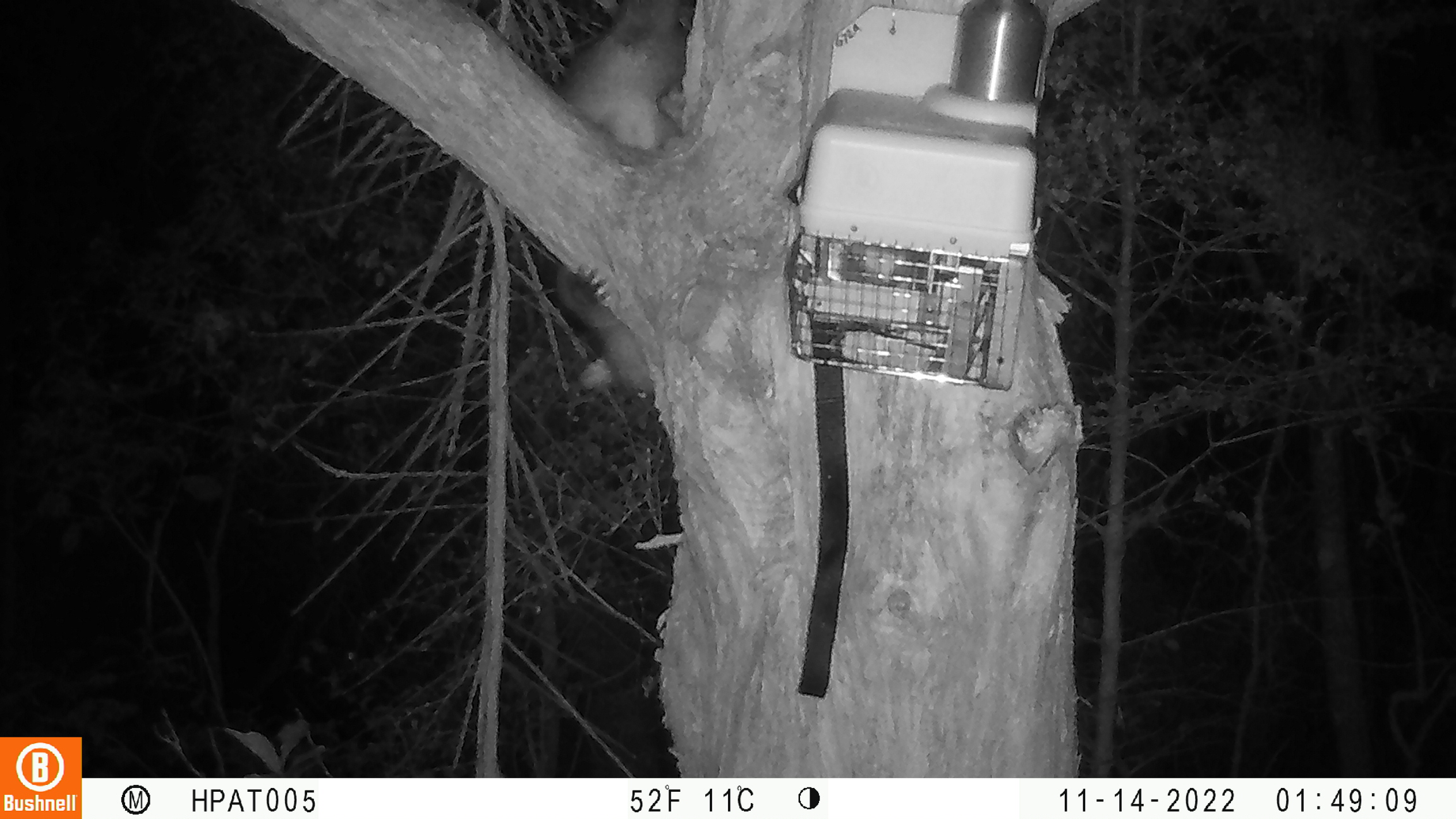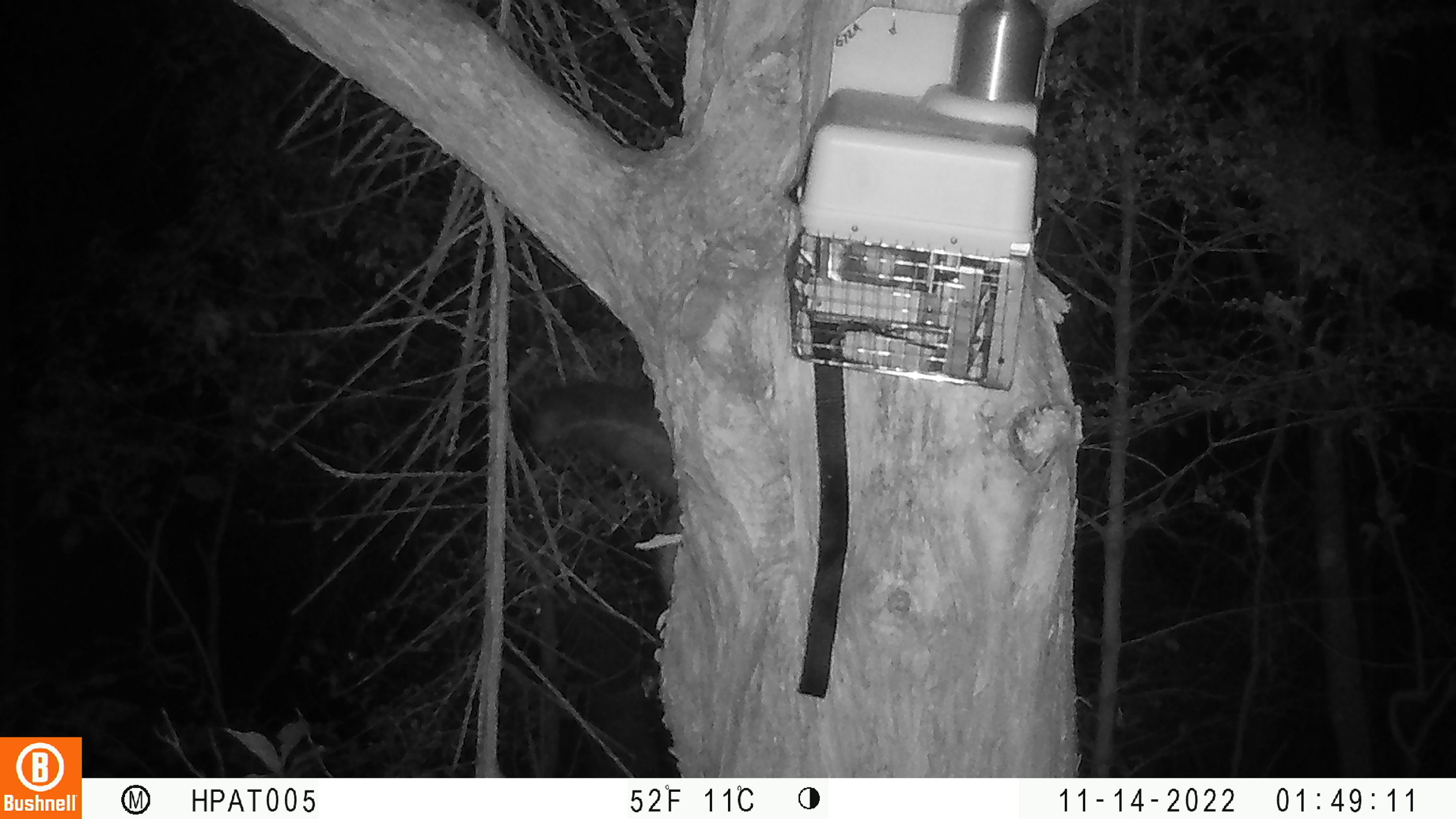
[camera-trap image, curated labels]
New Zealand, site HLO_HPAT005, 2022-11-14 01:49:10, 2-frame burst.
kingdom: Animalia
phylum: Chordata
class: Mammalia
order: Diprotodontia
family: Phalangeridae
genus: Trichosurus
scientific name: Trichosurus vulpecula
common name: common brushtail possum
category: possum